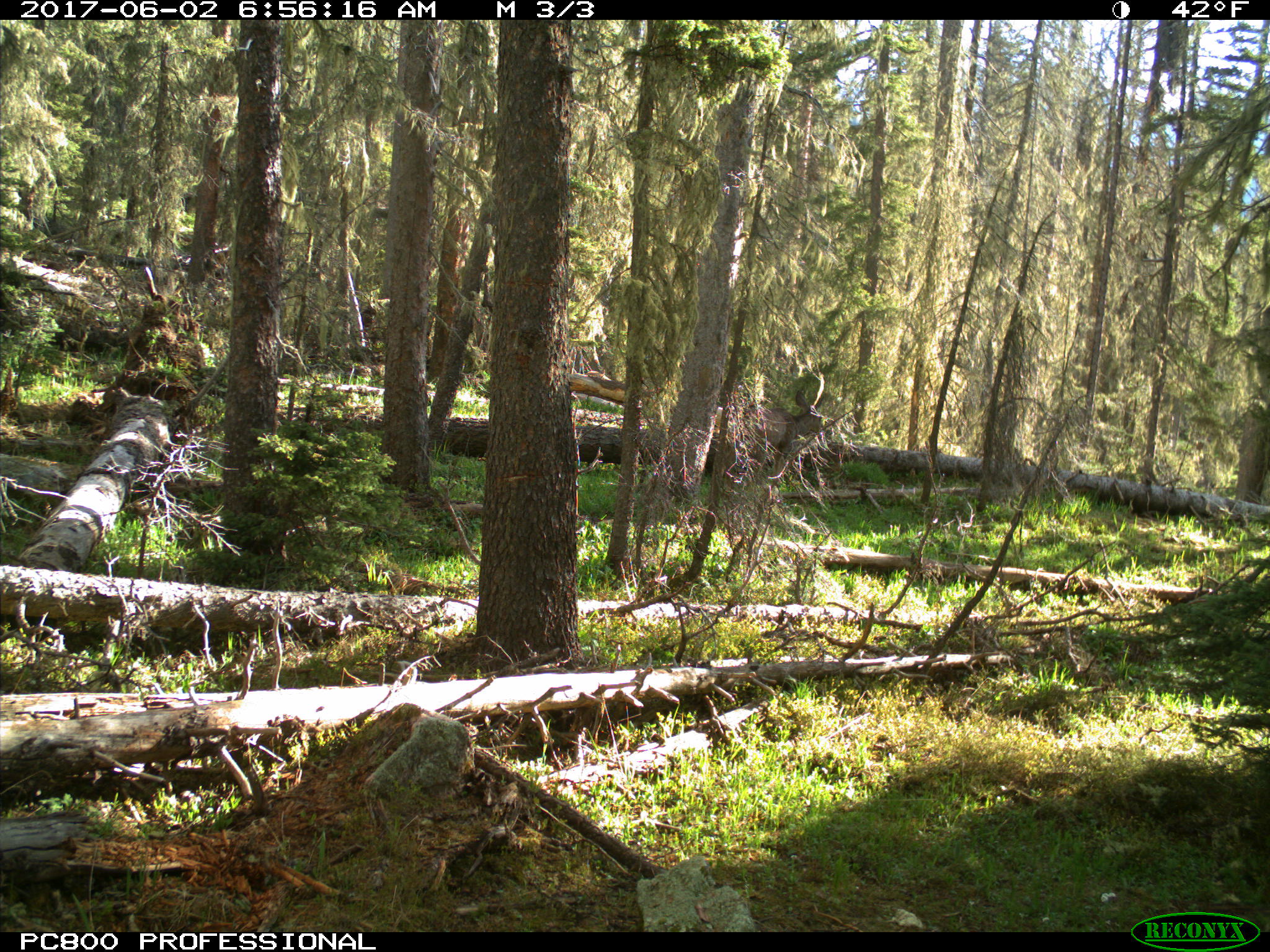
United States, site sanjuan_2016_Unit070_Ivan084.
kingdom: Animalia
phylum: Chordata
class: Mammalia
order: Artiodactyla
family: Cervidae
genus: Odocoileus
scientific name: Odocoileus hemionus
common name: mule deer